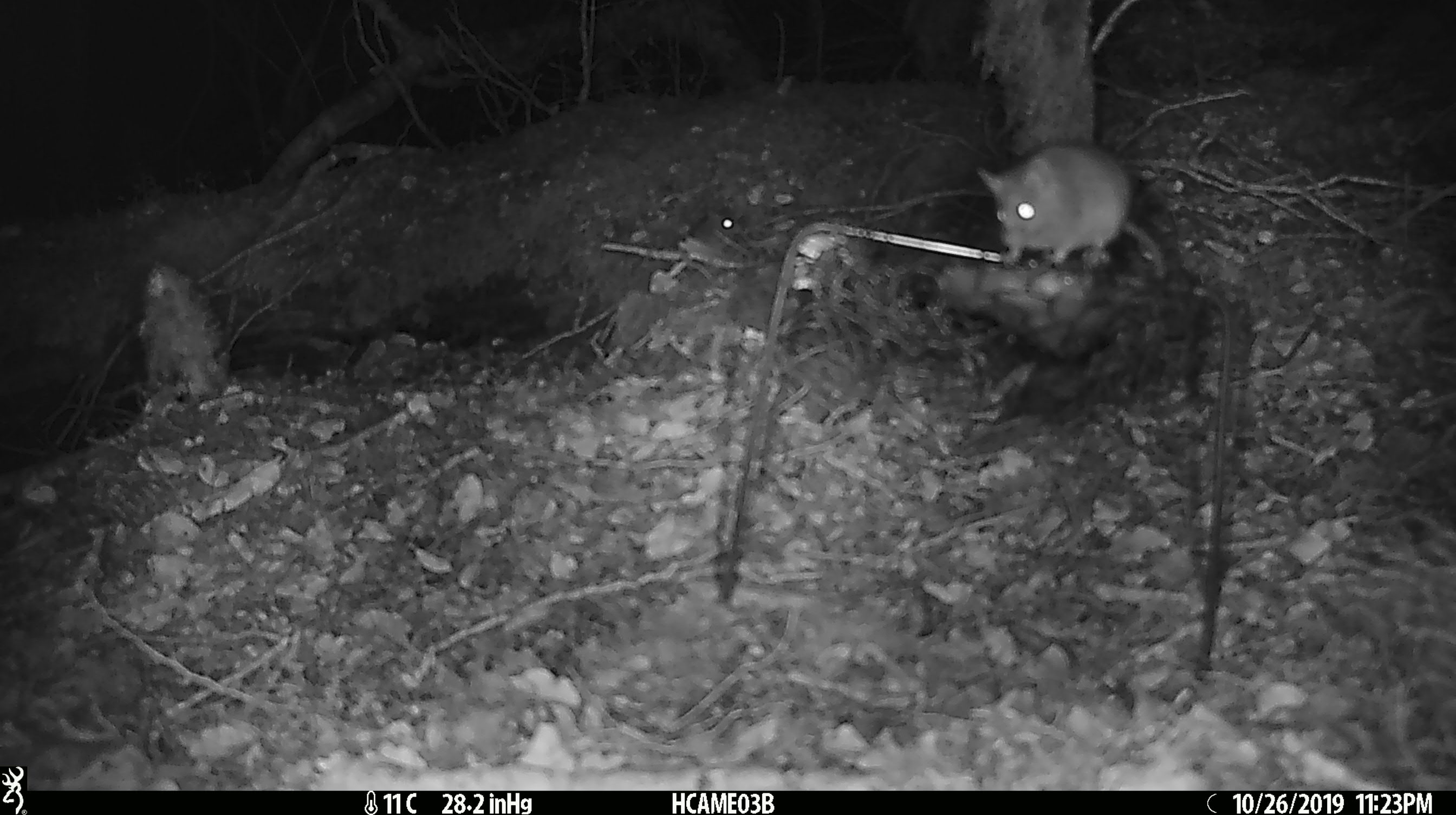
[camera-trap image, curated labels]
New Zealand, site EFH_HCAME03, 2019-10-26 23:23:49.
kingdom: Animalia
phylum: Chordata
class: Mammalia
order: Rodentia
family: Muridae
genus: Mus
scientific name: Mus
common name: mouse